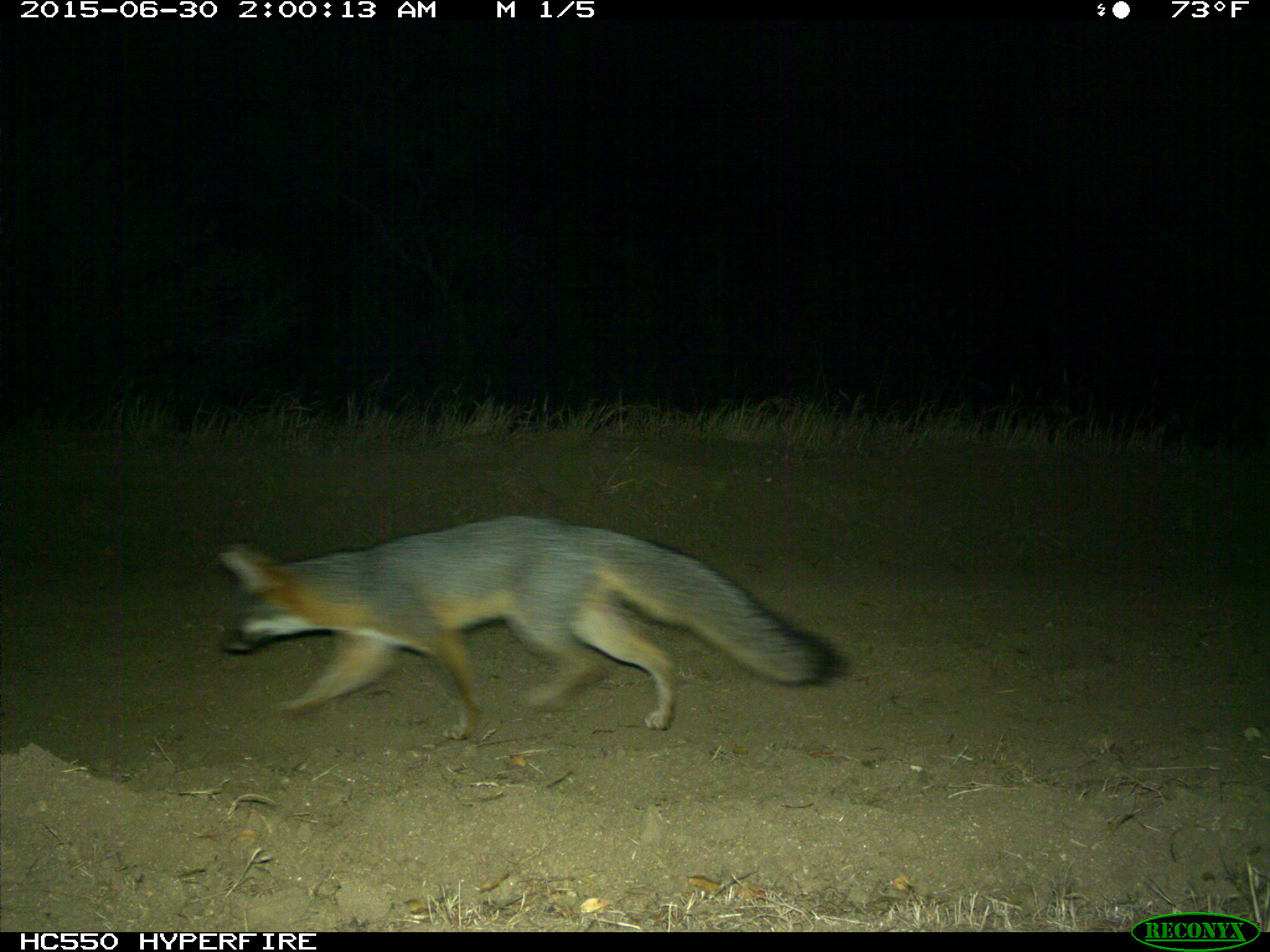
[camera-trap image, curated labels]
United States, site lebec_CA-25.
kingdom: Animalia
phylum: Chordata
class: Mammalia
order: Carnivora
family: Canidae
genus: Urocyon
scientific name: Urocyon cinereoargenteus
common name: gray fox